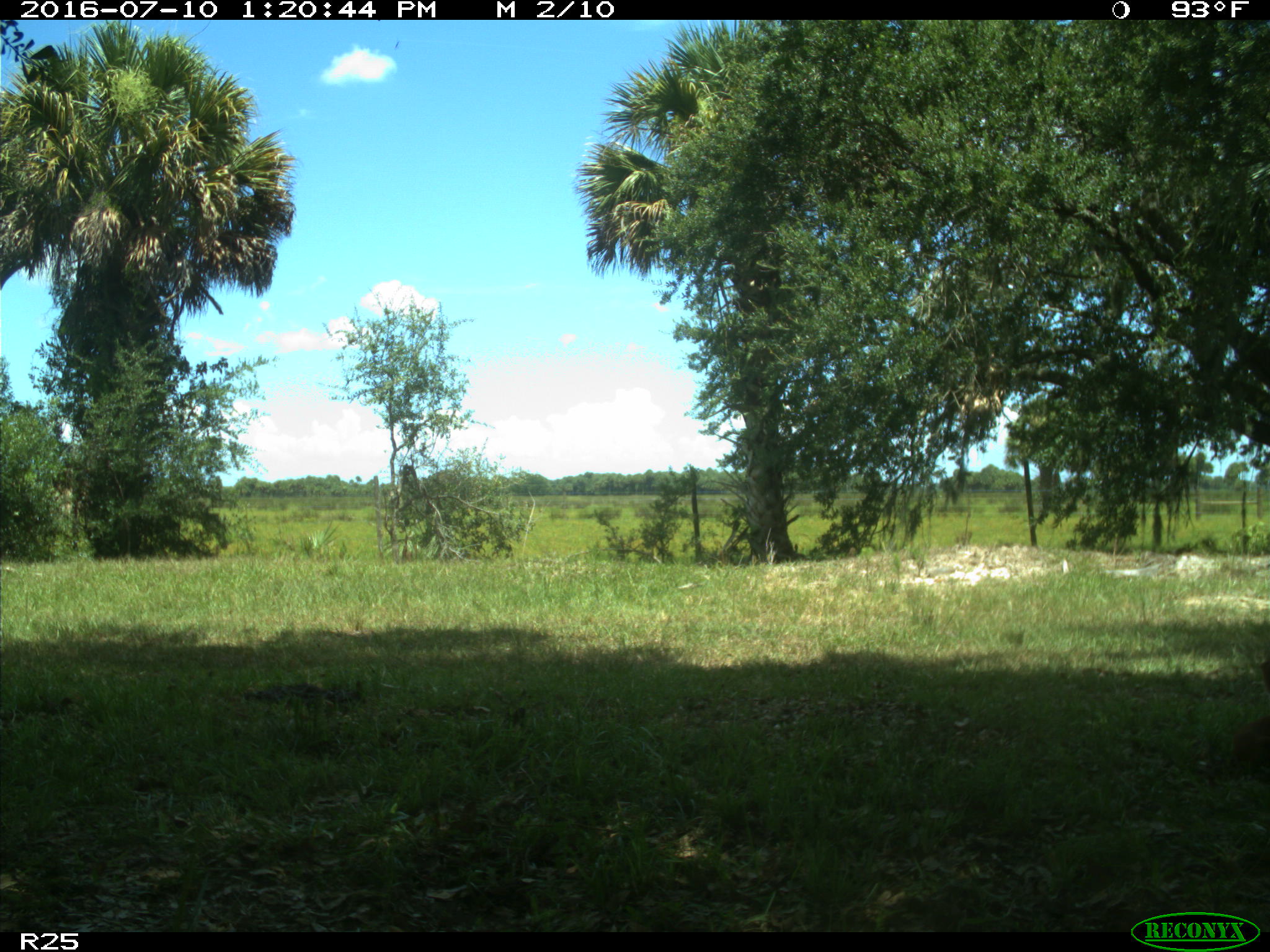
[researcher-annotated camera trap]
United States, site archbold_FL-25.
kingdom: Animalia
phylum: Chordata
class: Mammalia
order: Artiodactyla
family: Bovidae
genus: Bos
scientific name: Bos taurus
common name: domestic cow